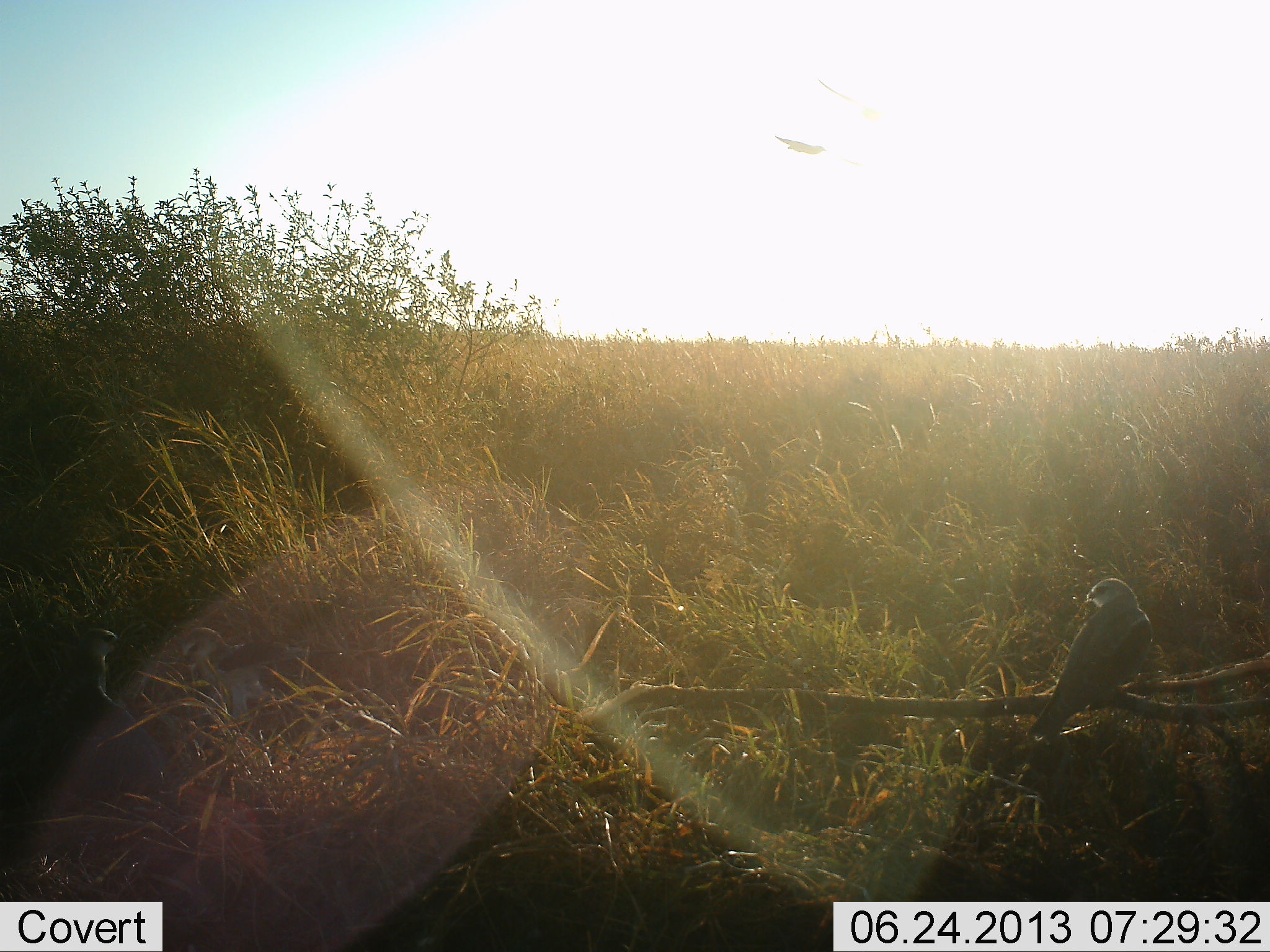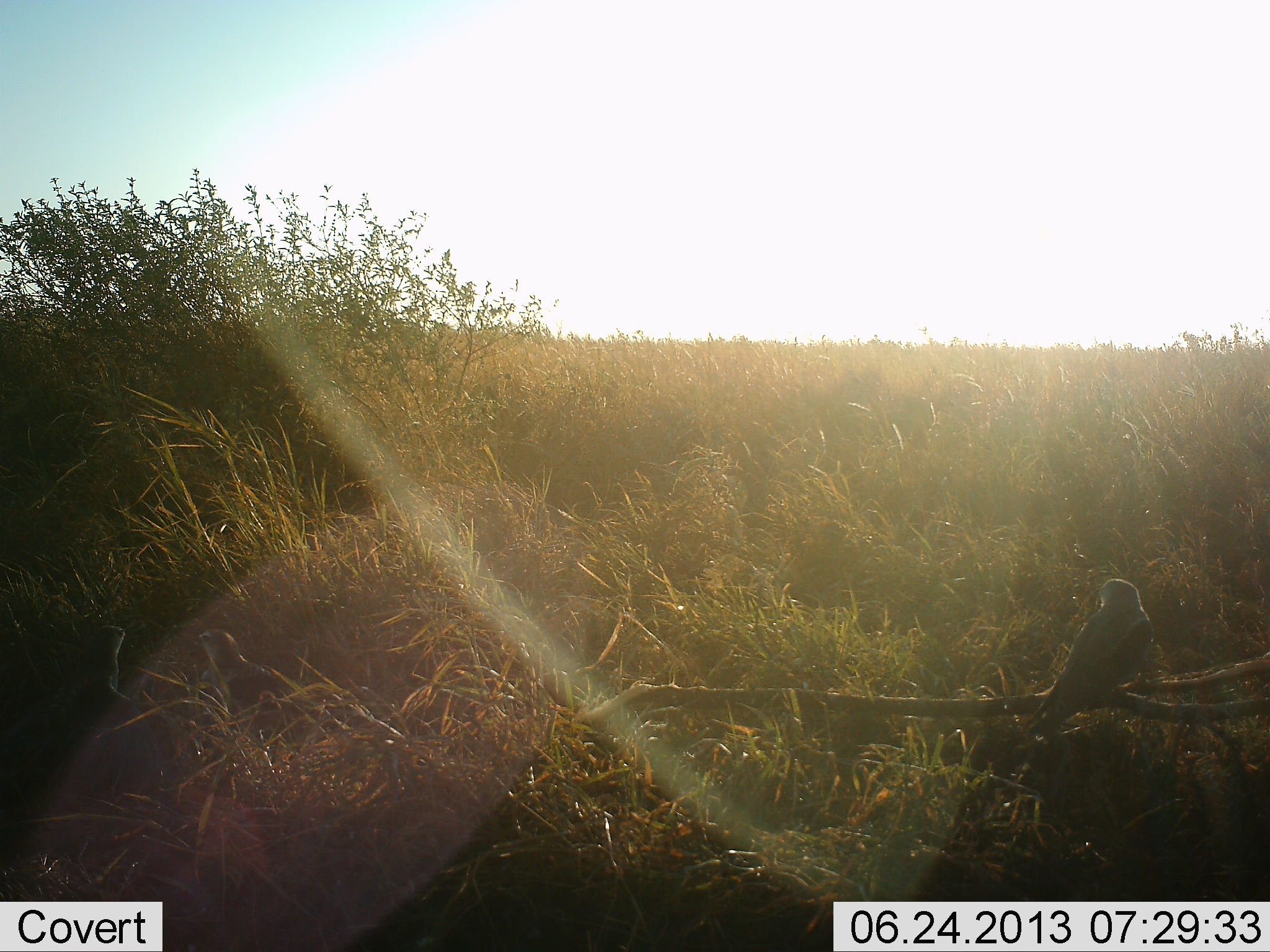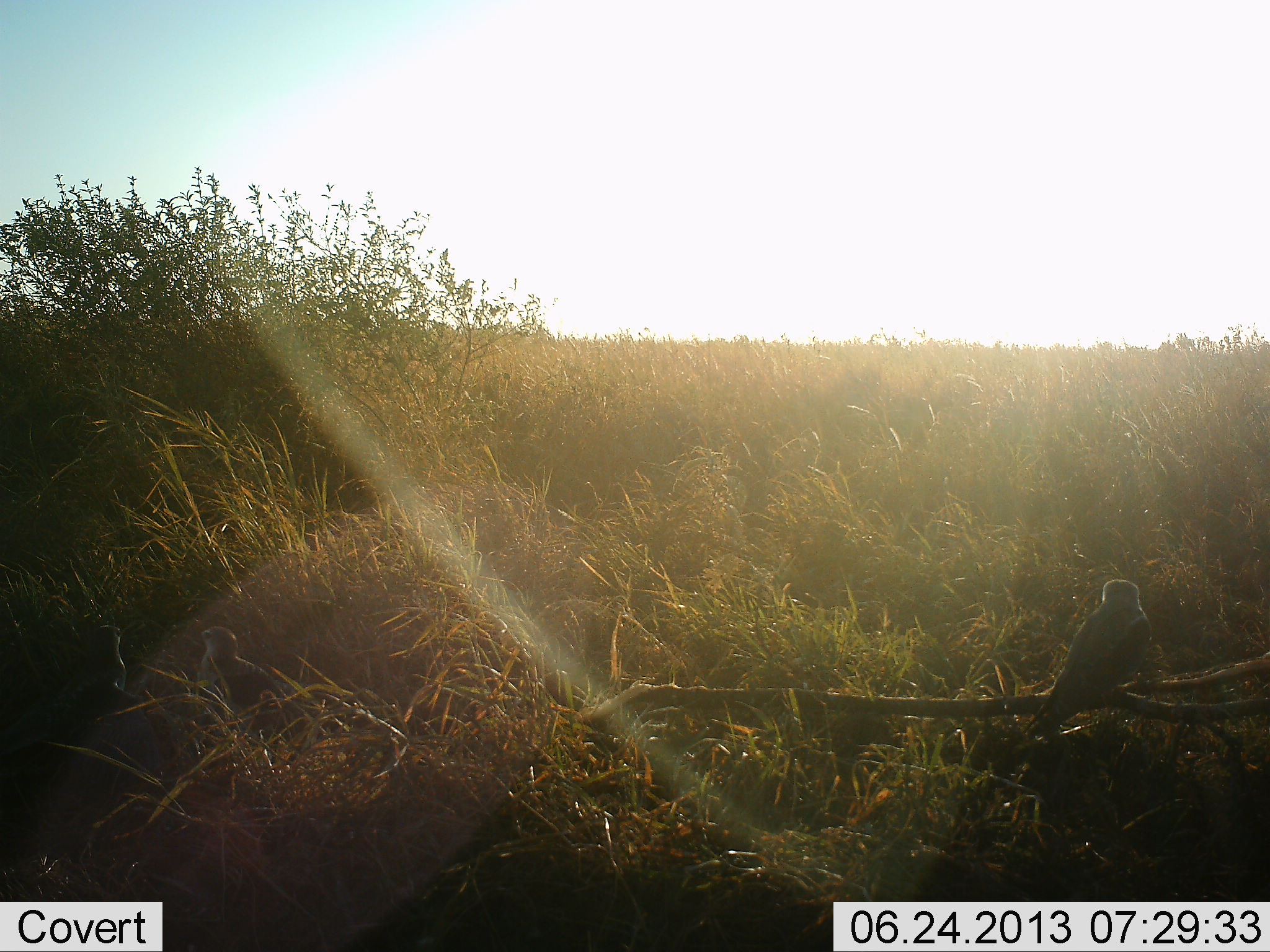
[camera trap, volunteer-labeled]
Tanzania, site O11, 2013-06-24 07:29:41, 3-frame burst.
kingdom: Animalia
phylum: Chordata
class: Aves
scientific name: Aves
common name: bird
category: otherbird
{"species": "otherbird (bird) (Aves)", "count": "1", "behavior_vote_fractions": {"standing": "54%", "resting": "46%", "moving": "12%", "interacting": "8%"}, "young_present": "4%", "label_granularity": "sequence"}